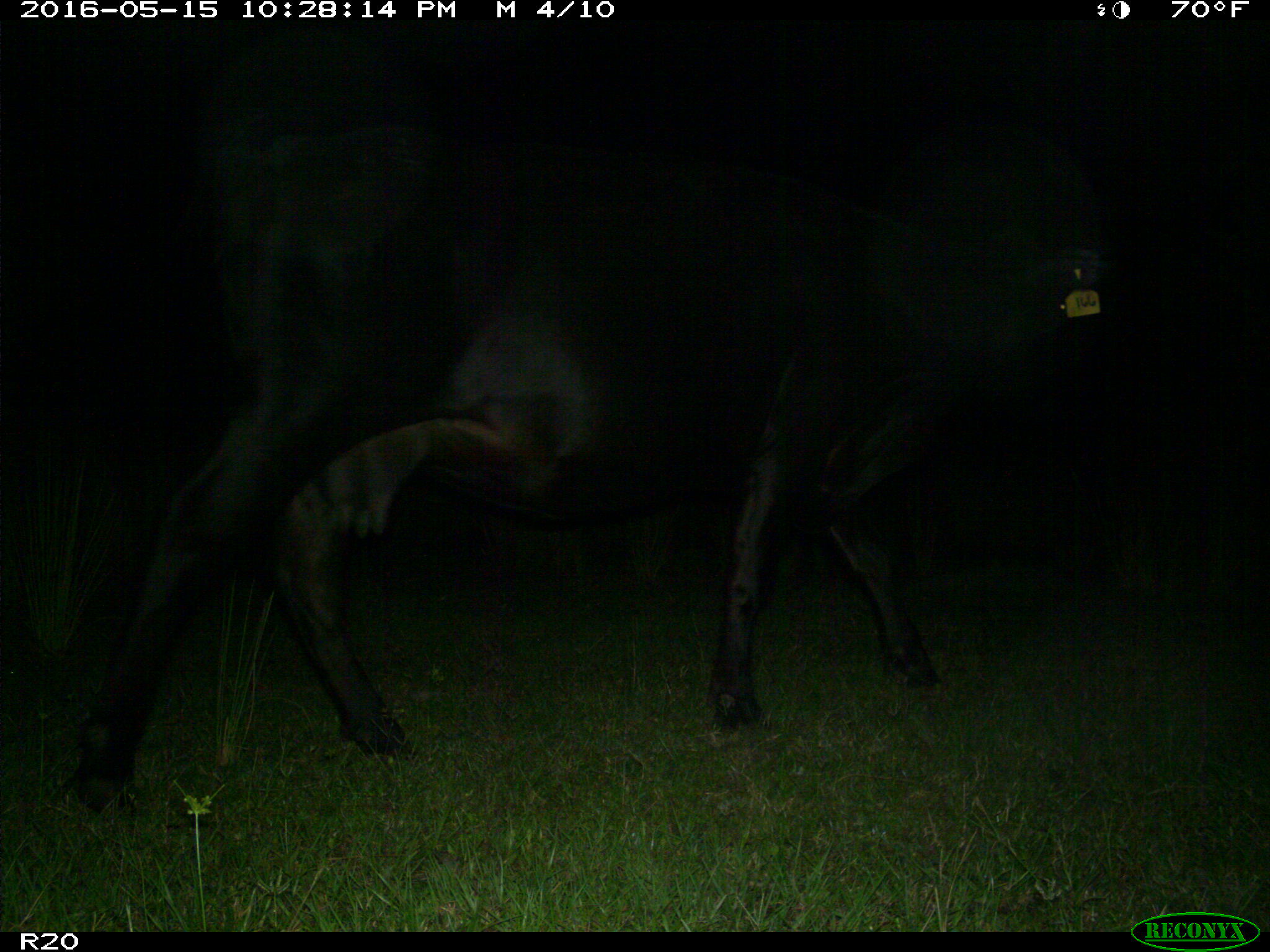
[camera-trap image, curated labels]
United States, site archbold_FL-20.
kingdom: Animalia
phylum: Chordata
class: Mammalia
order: Artiodactyla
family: Bovidae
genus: Bos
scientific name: Bos taurus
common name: domestic cow